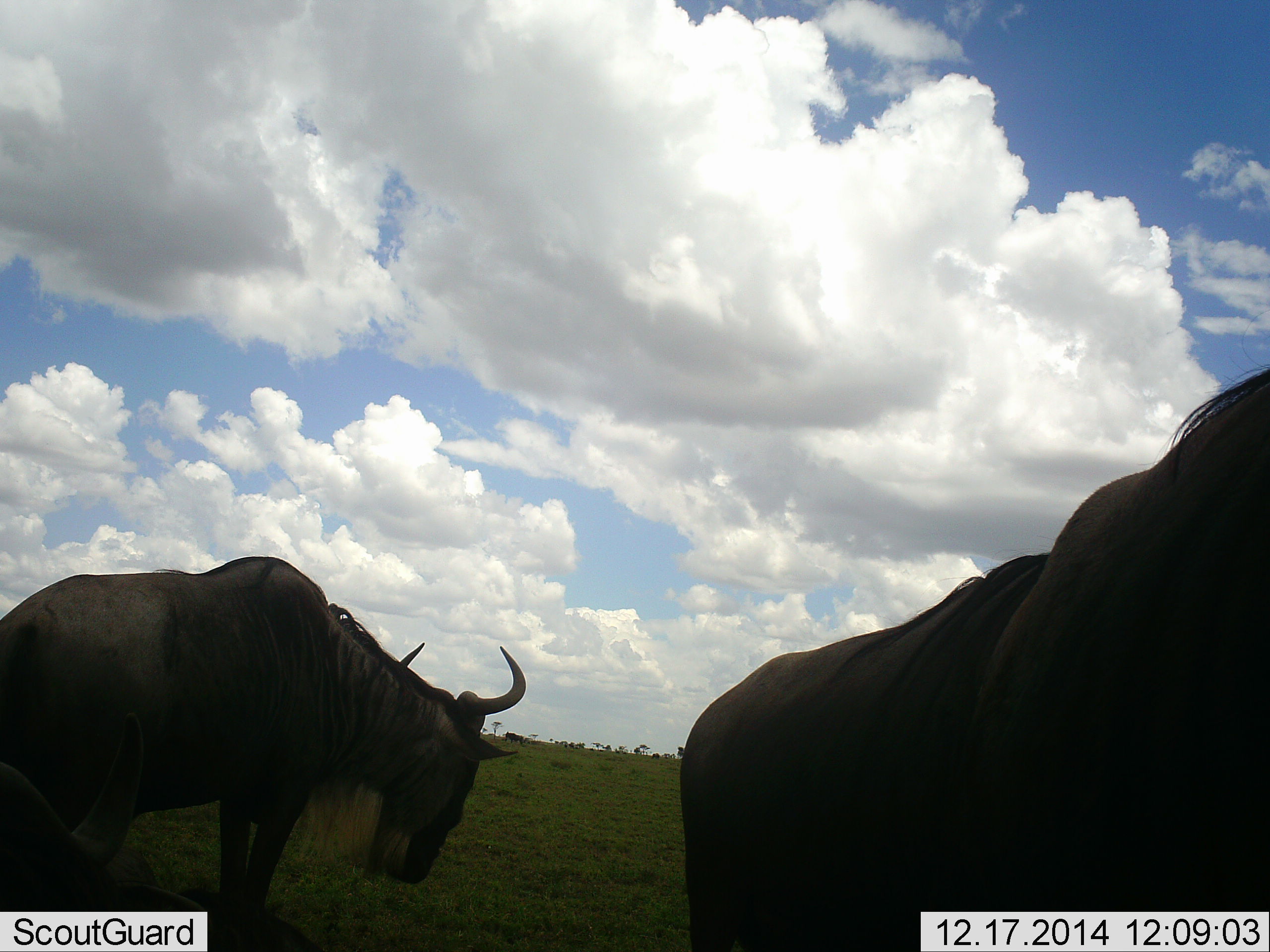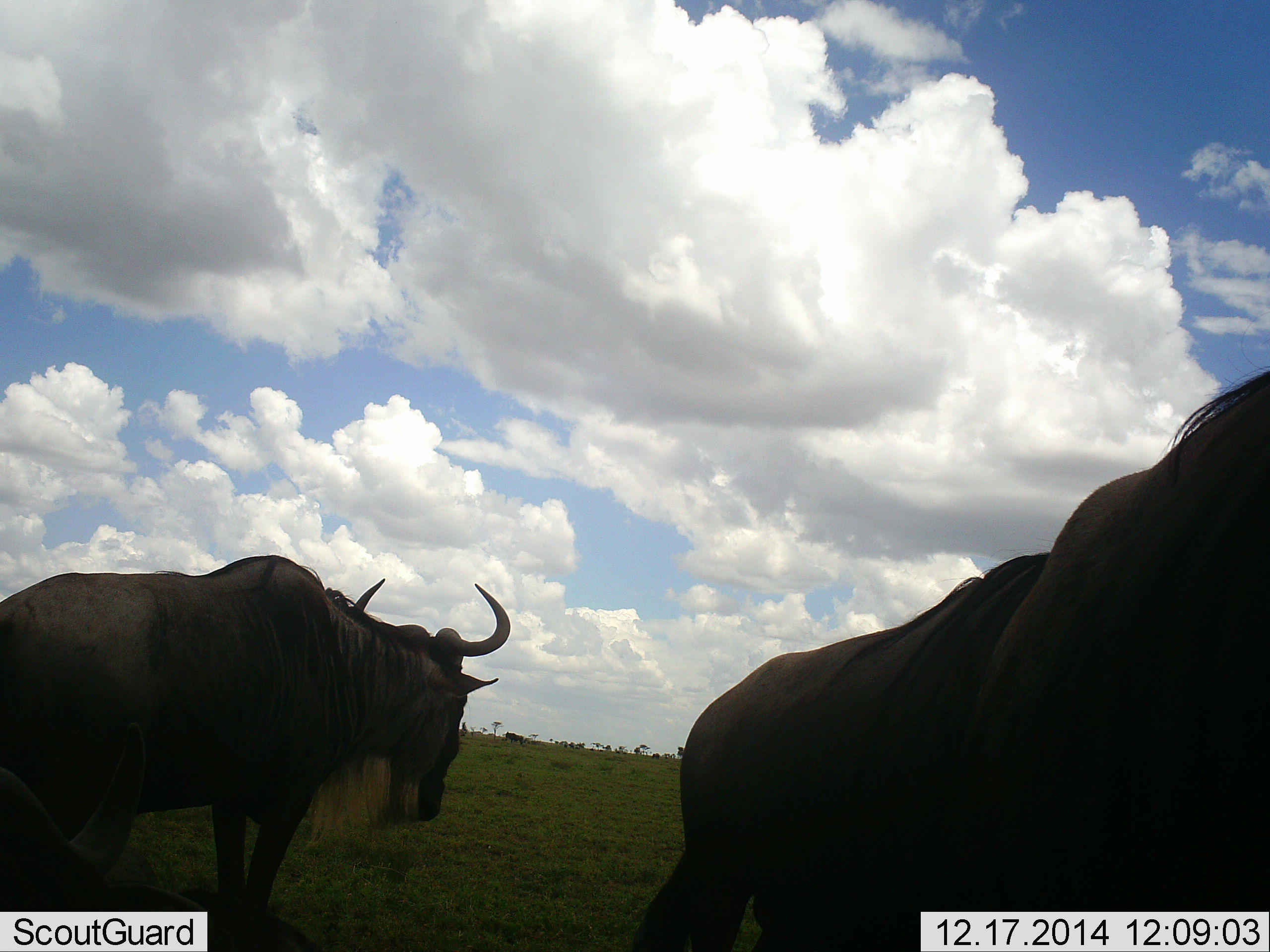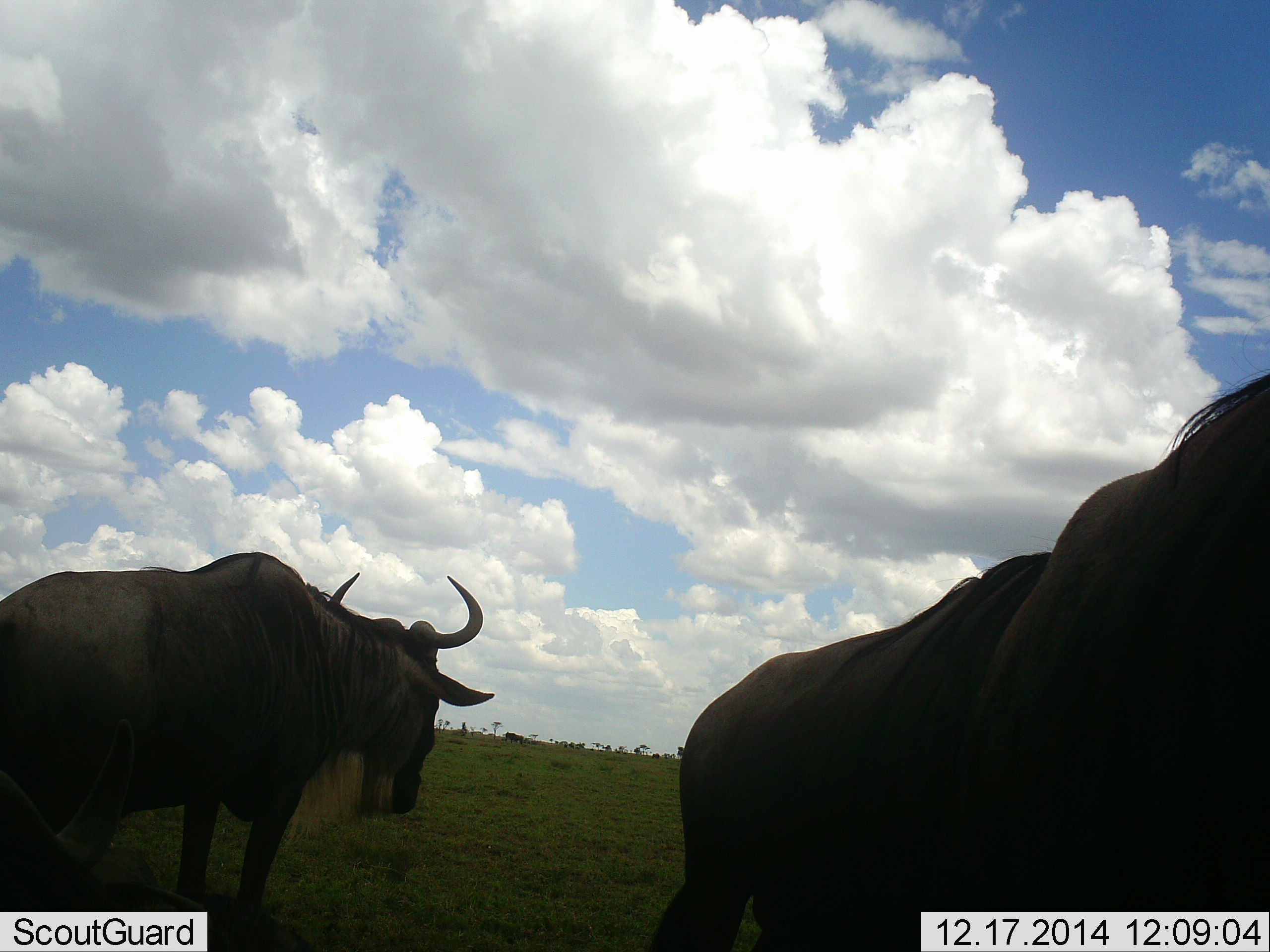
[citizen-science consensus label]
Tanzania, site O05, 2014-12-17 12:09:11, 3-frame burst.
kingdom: Animalia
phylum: Chordata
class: Mammalia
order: Artiodactyla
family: Bovidae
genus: Connochaetes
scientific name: Connochaetes taurinus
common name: blue wildebeest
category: wildebeest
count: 2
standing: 100%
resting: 0%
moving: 0%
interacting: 0%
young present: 0%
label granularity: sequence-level